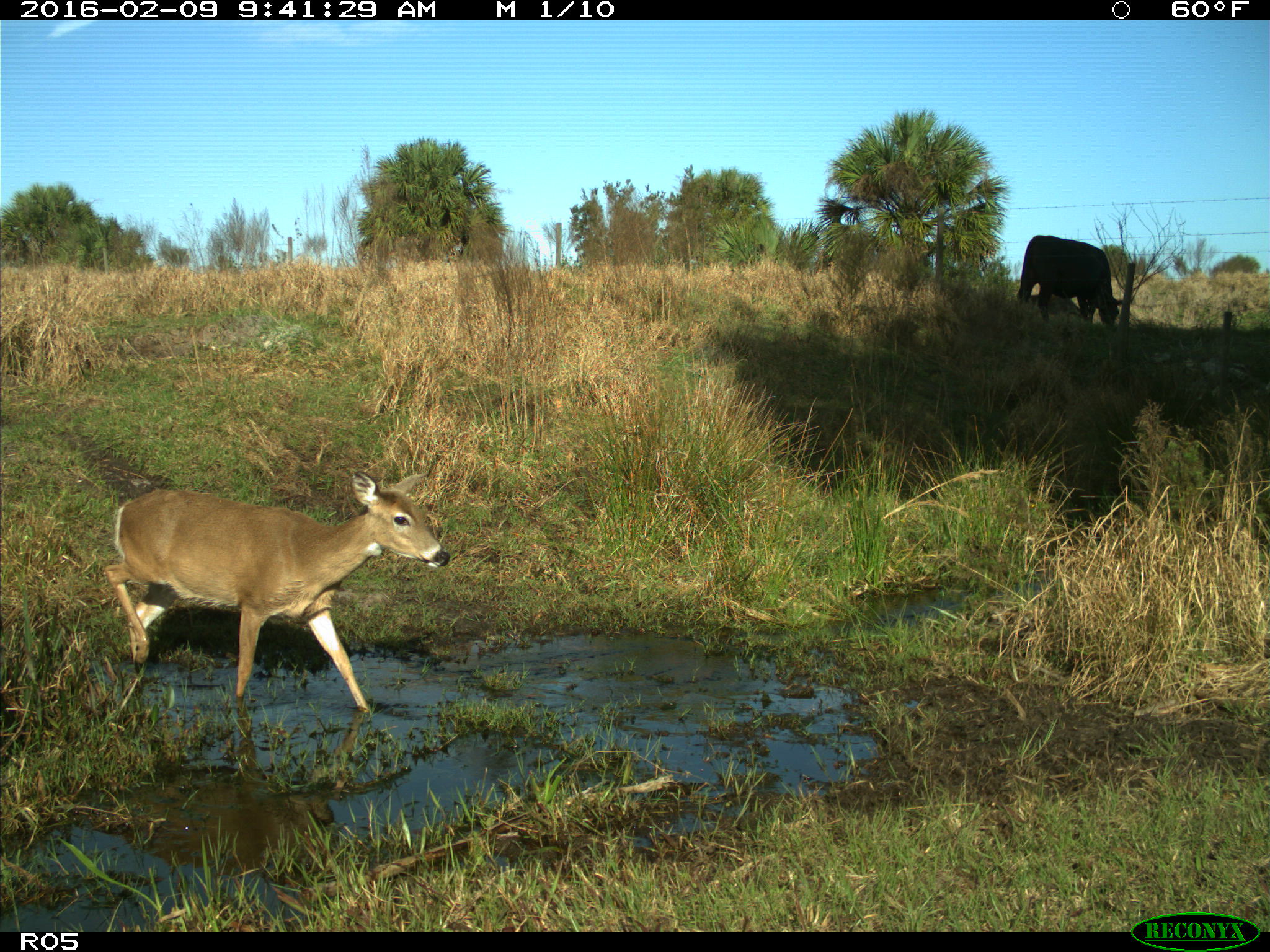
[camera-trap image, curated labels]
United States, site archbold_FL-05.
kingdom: Animalia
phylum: Chordata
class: Mammalia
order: Artiodactyla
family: Bovidae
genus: Bos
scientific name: Bos taurus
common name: domestic cow